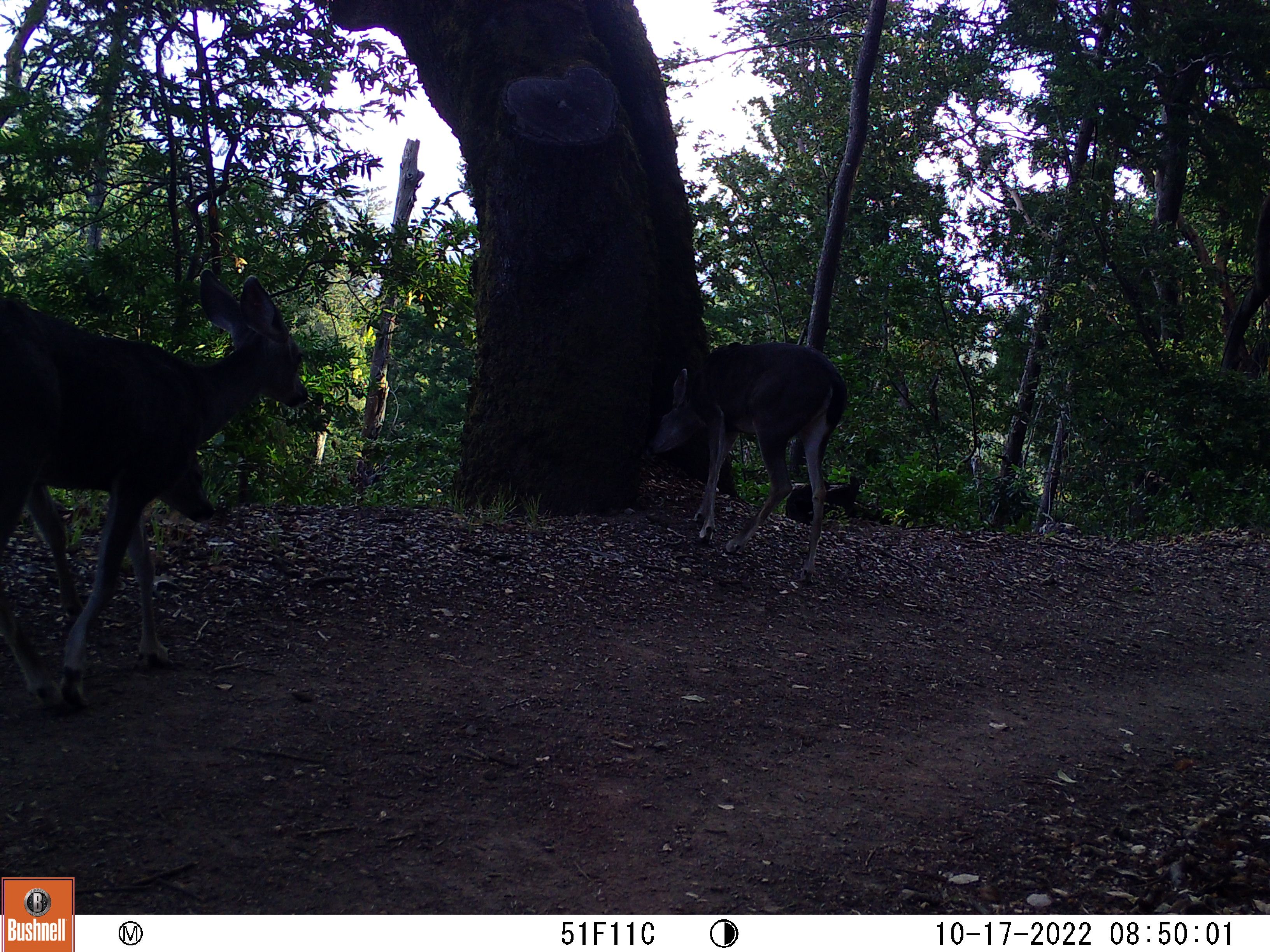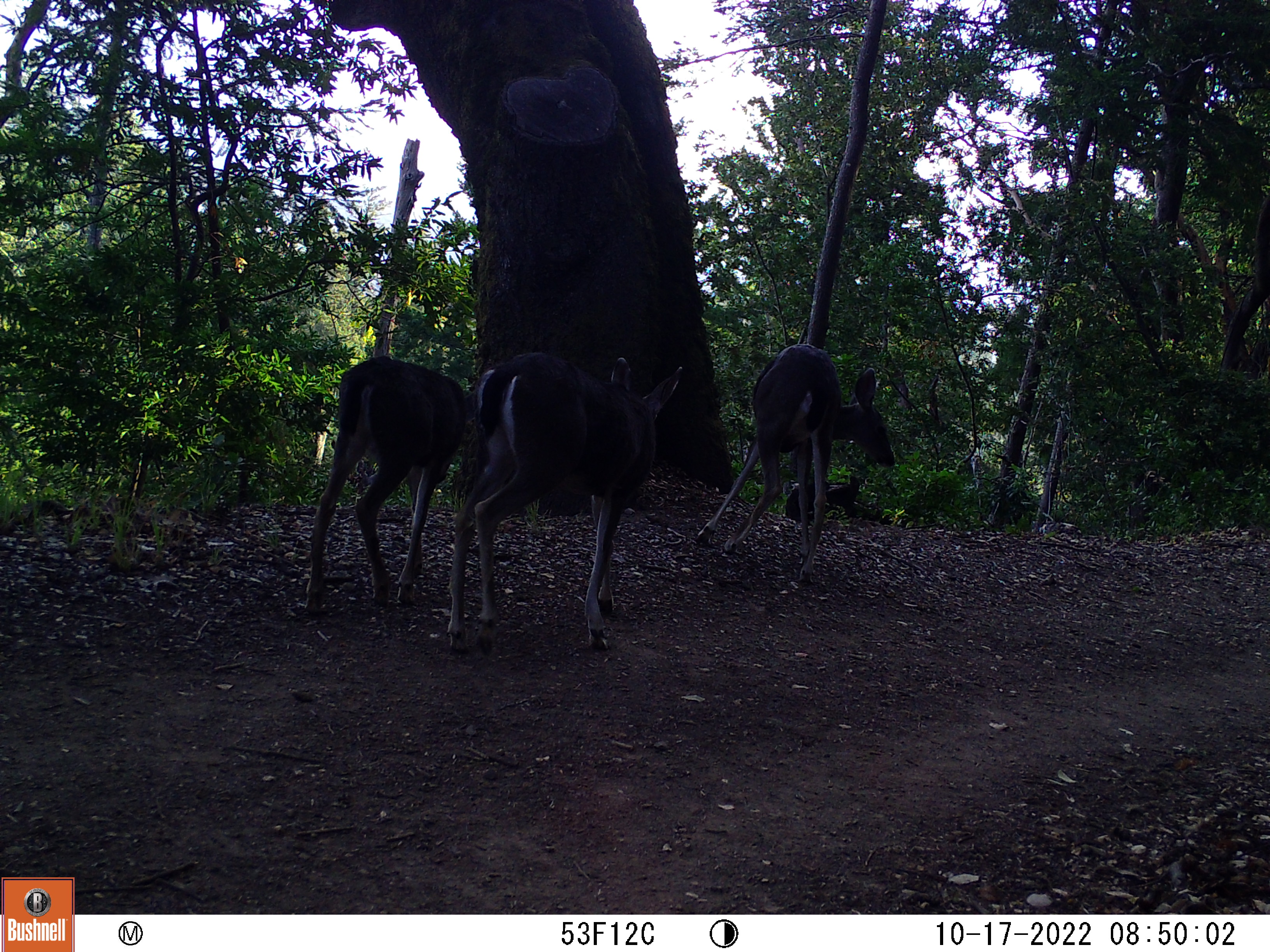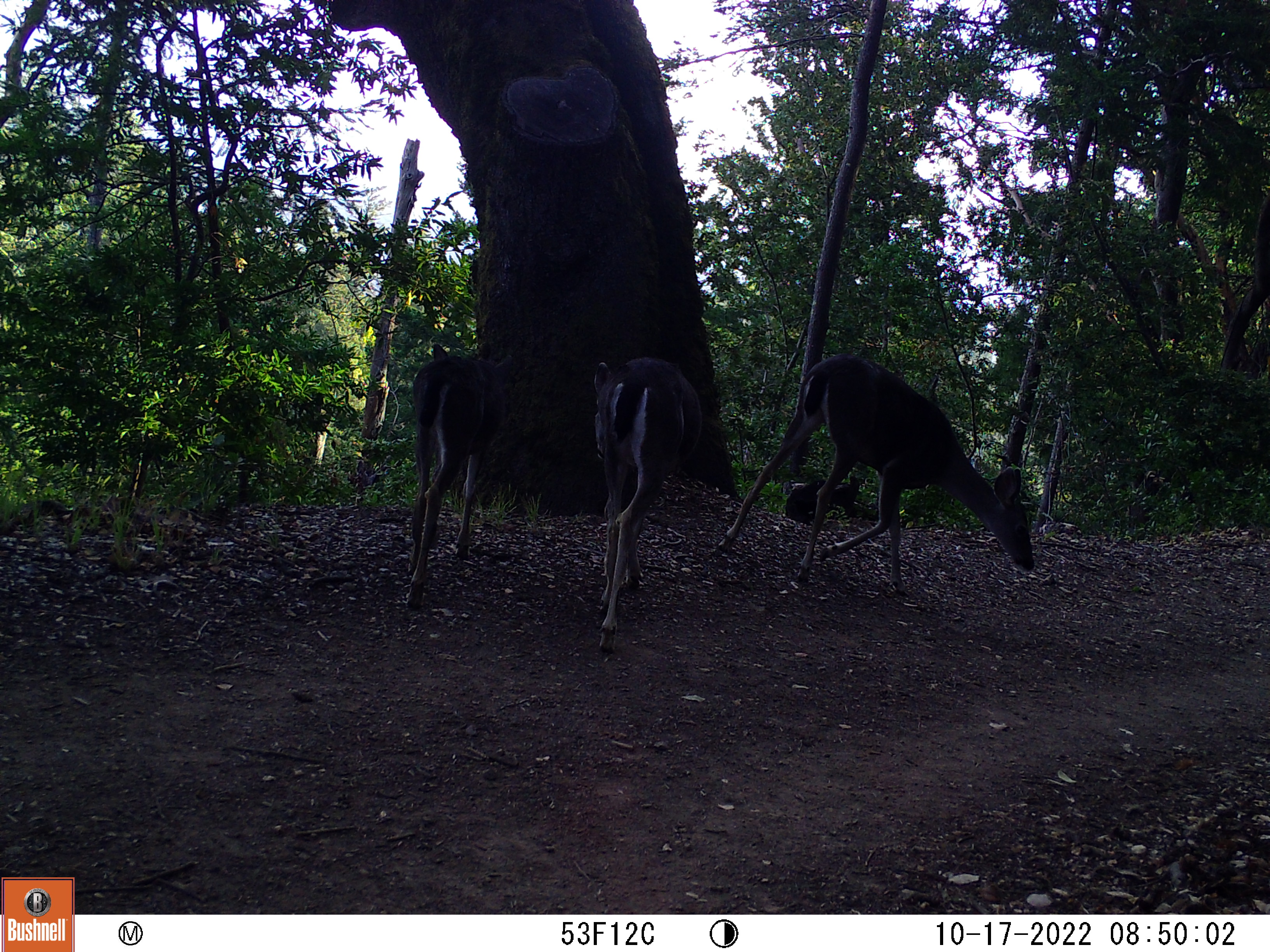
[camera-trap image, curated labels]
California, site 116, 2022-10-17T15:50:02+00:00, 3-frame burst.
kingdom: Animalia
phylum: Chordata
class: Mammalia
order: Artiodactyla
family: Cervidae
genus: Odocoileus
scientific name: Odocoileus hemionus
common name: mule deer